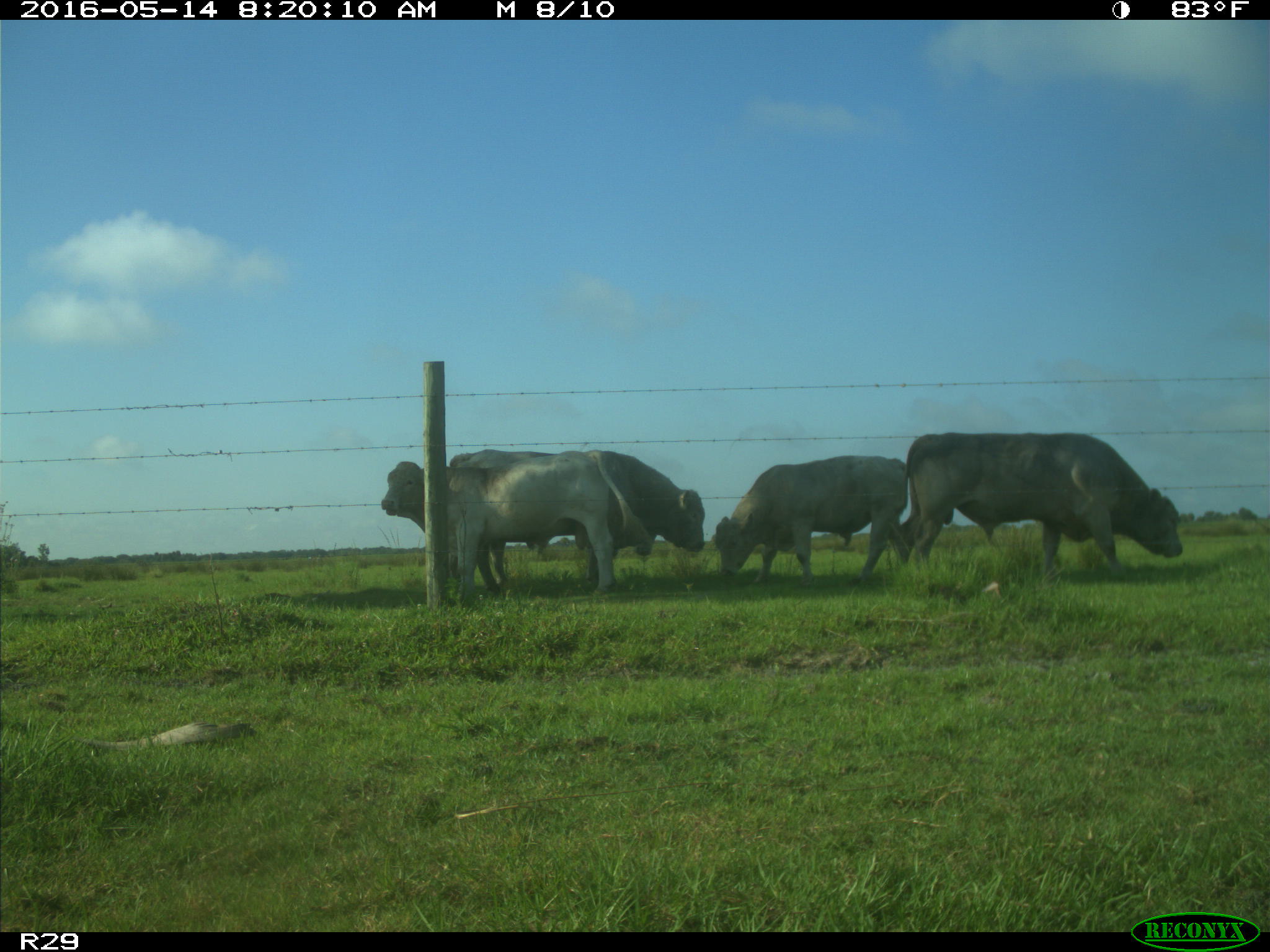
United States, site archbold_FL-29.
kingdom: Animalia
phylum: Chordata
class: Mammalia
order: Artiodactyla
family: Bovidae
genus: Bos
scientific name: Bos taurus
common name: domestic cow